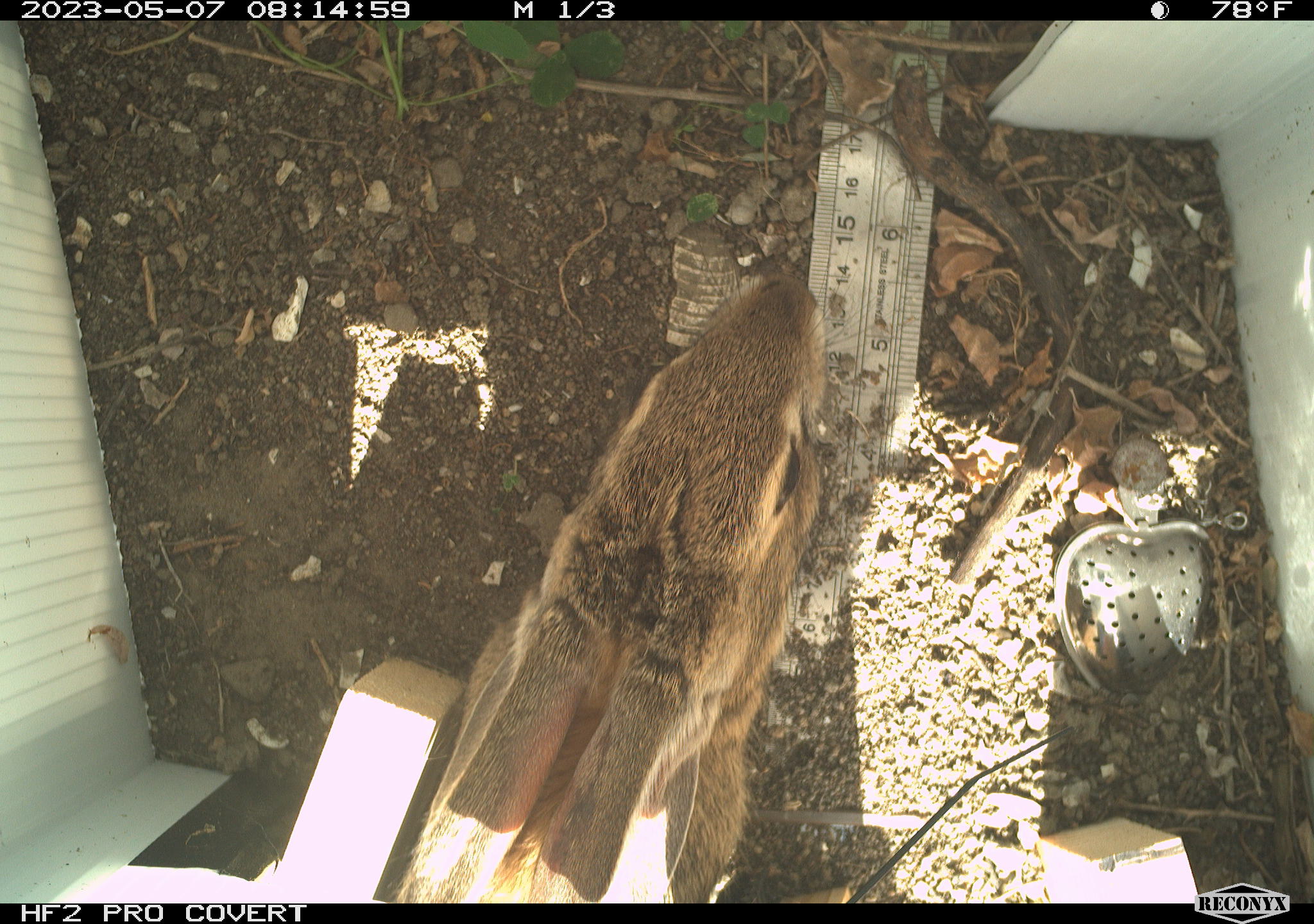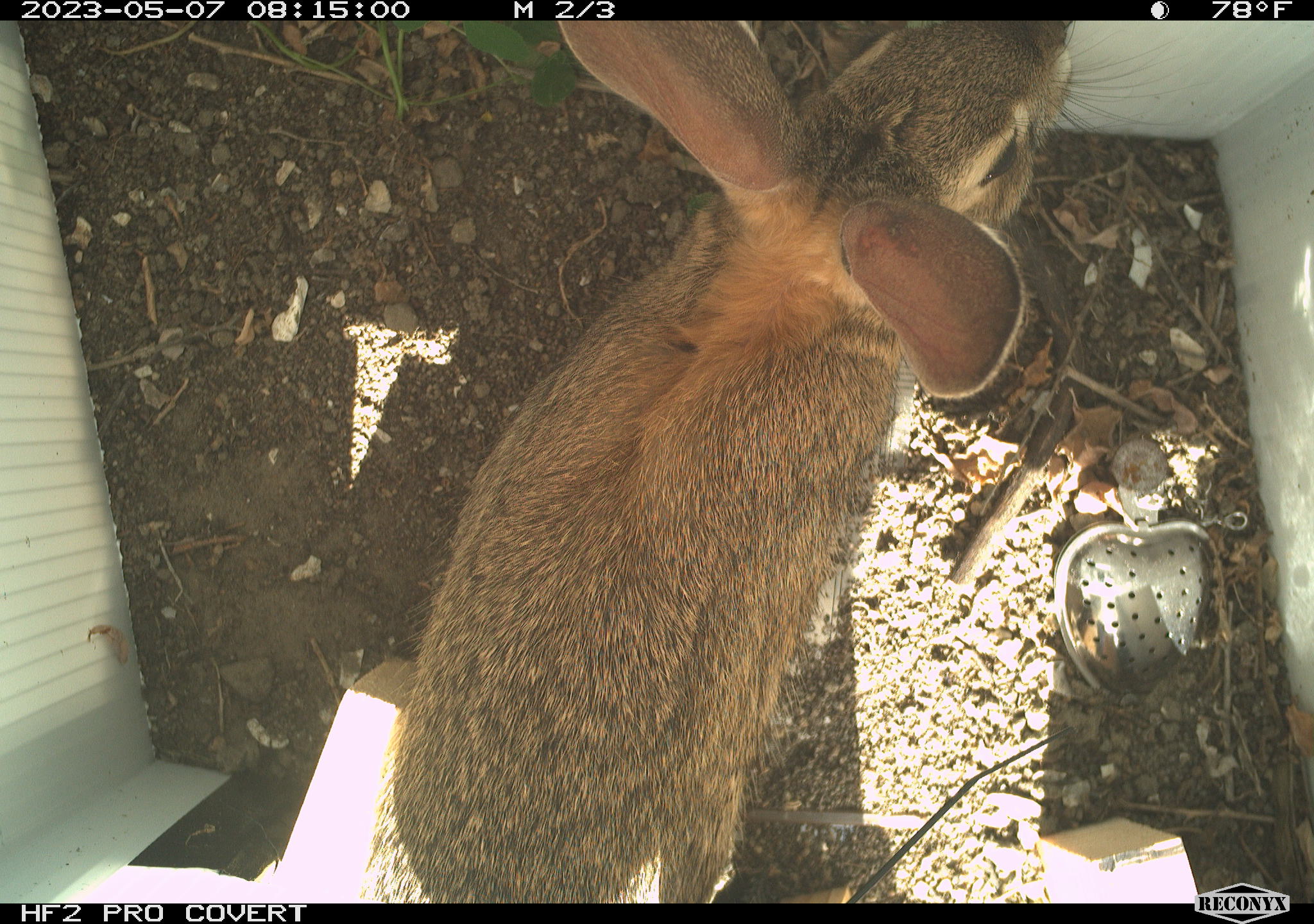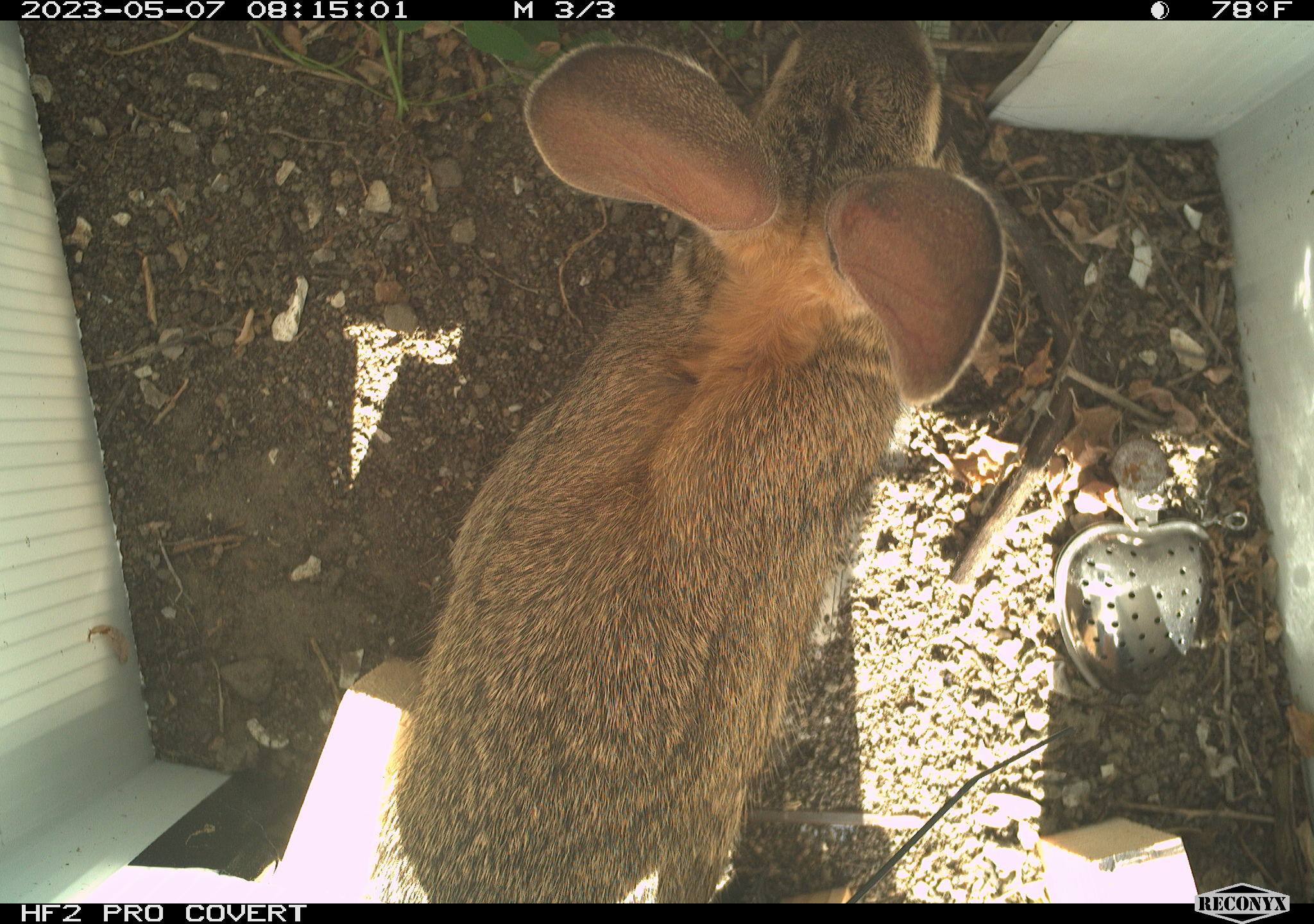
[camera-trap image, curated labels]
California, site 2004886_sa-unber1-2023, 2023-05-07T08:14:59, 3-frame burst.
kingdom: Animalia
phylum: Chordata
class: Mammalia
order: Lagomorpha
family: Leporidae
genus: Sylvilagus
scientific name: Sylvilagus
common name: cottontail rabbits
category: sylvilagus species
Sylvilagus species (cottontail rabbits) (Sylvilagus).